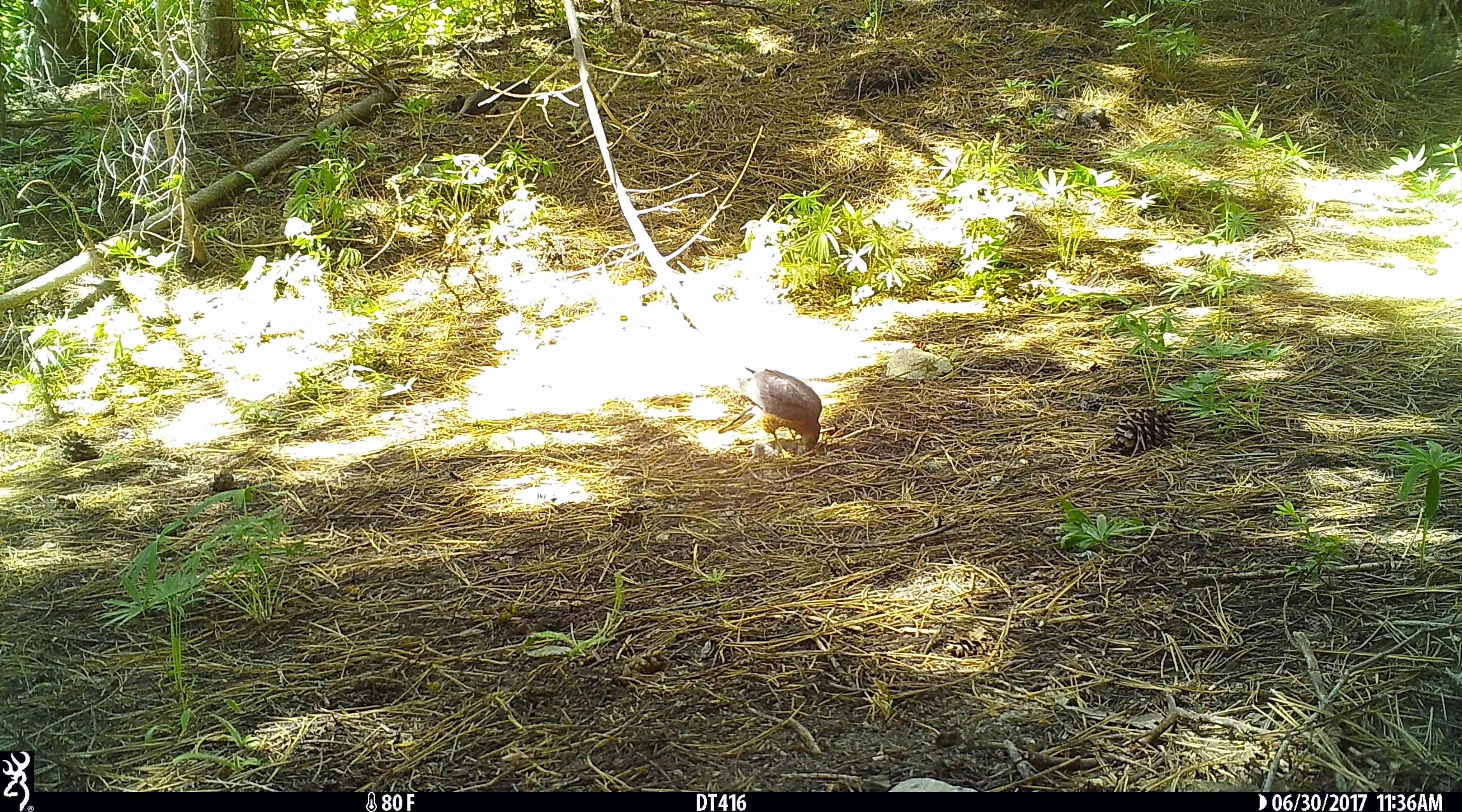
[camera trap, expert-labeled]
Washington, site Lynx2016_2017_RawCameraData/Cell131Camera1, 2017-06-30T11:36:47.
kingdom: Animalia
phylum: Chordata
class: Aves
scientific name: Aves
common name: birds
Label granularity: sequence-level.